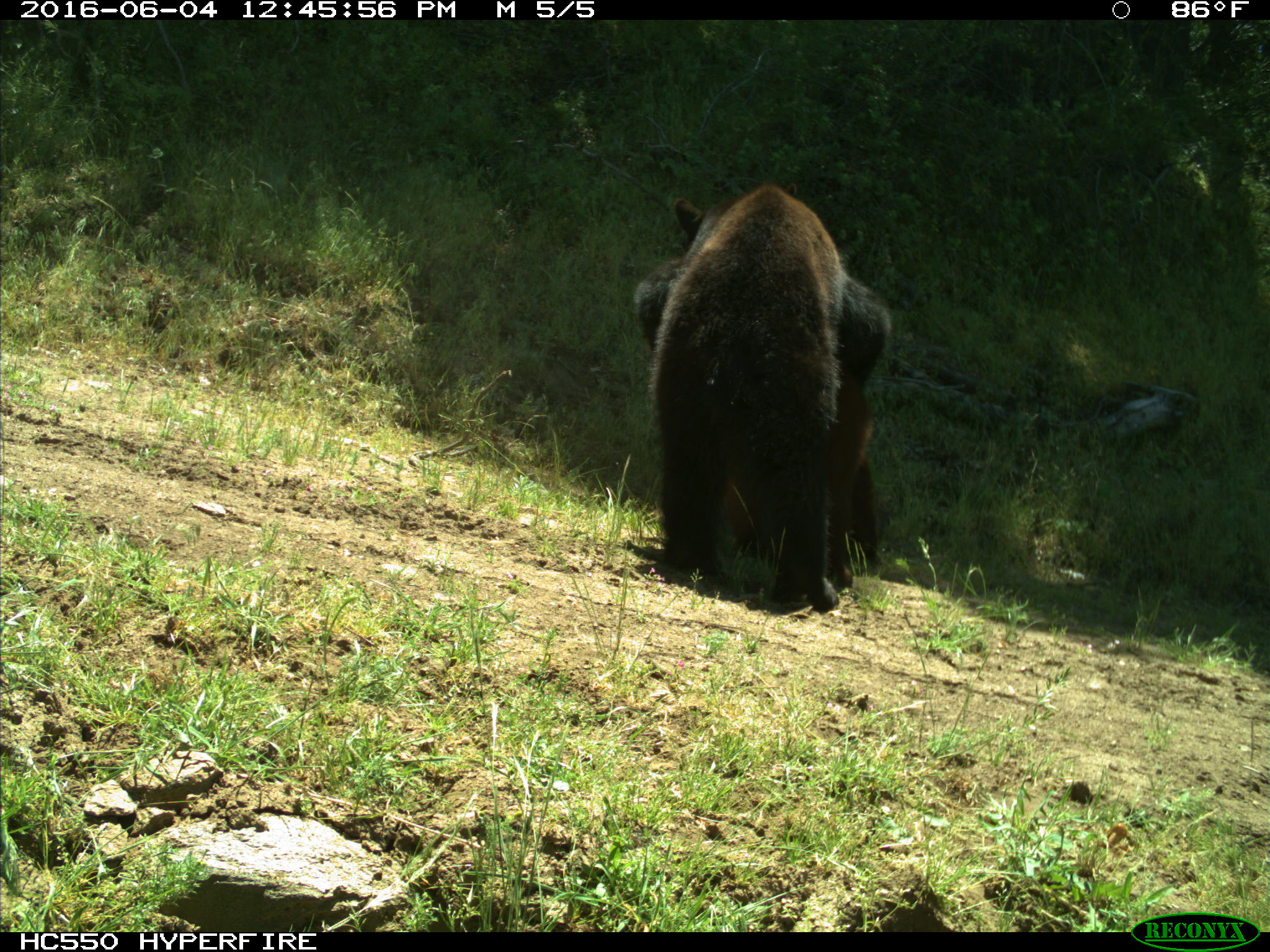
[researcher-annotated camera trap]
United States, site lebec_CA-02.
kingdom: Animalia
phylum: Chordata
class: Mammalia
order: Carnivora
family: Ursidae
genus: Ursus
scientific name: Ursus americanus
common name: american black bear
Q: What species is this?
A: Ursus americanus (american black bear).